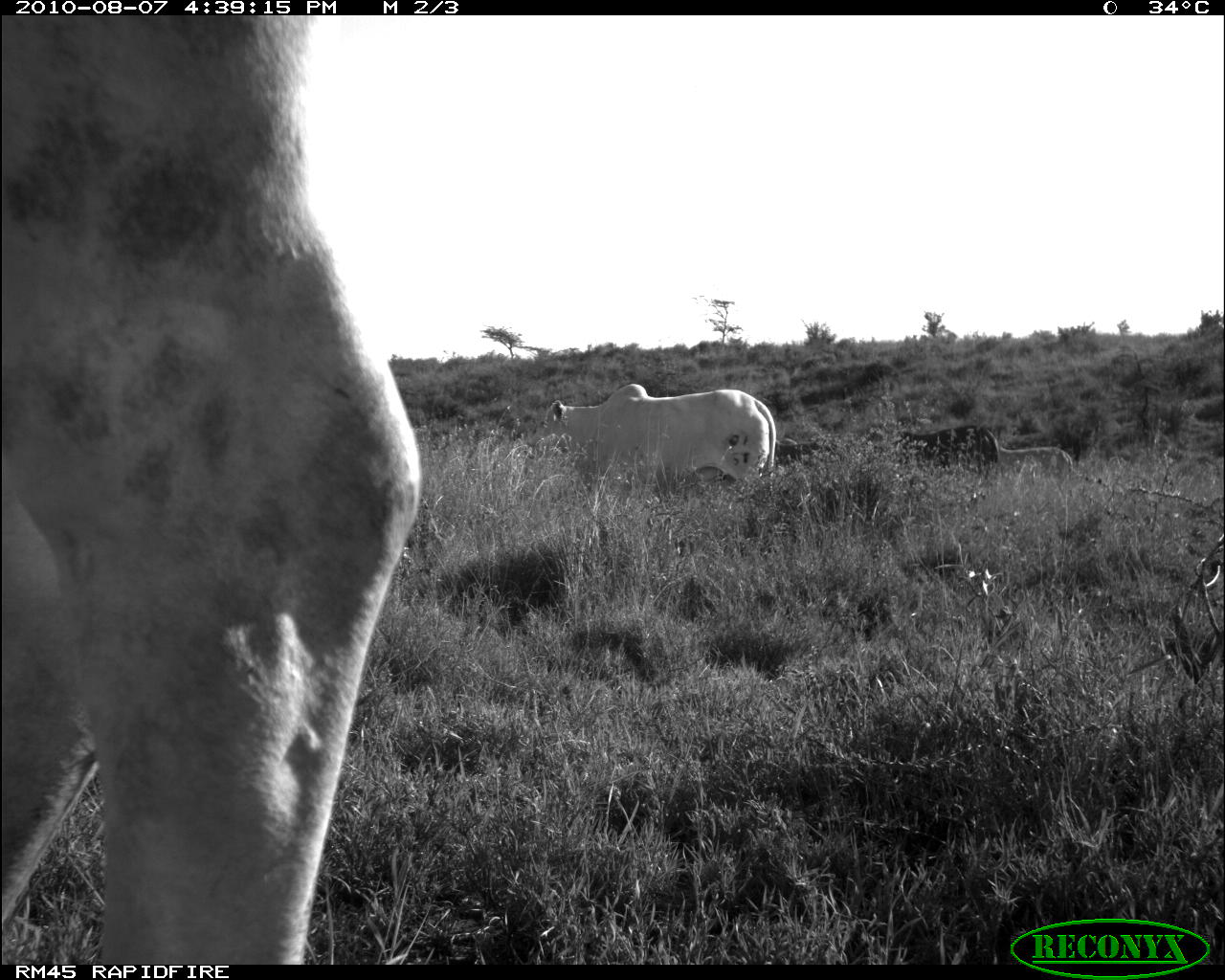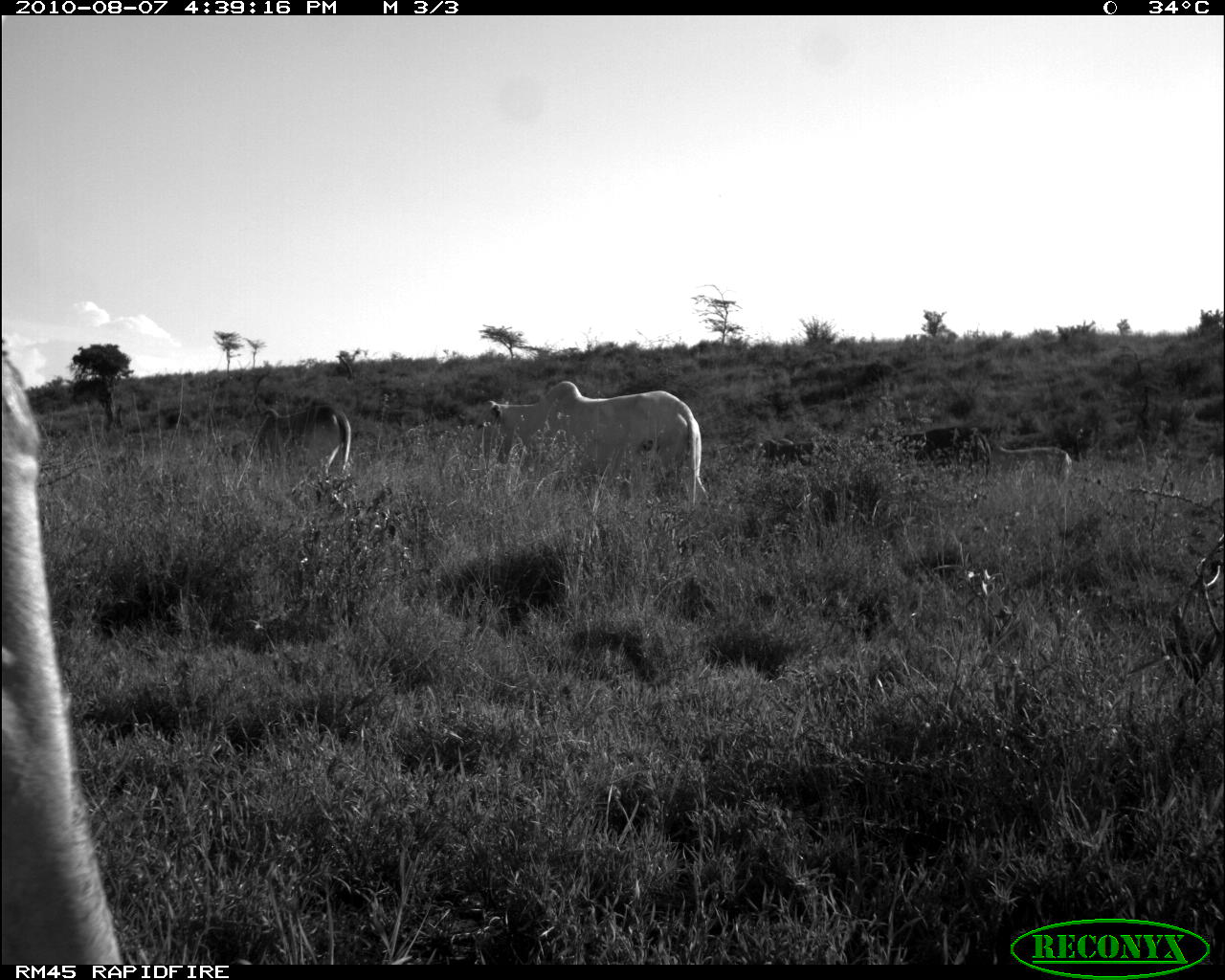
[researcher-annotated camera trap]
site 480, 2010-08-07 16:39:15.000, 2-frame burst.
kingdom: Animalia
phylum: Chordata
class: Mammalia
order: Artiodactyla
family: Bovidae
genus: Bos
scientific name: Bos taurus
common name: domestic cattle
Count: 5.